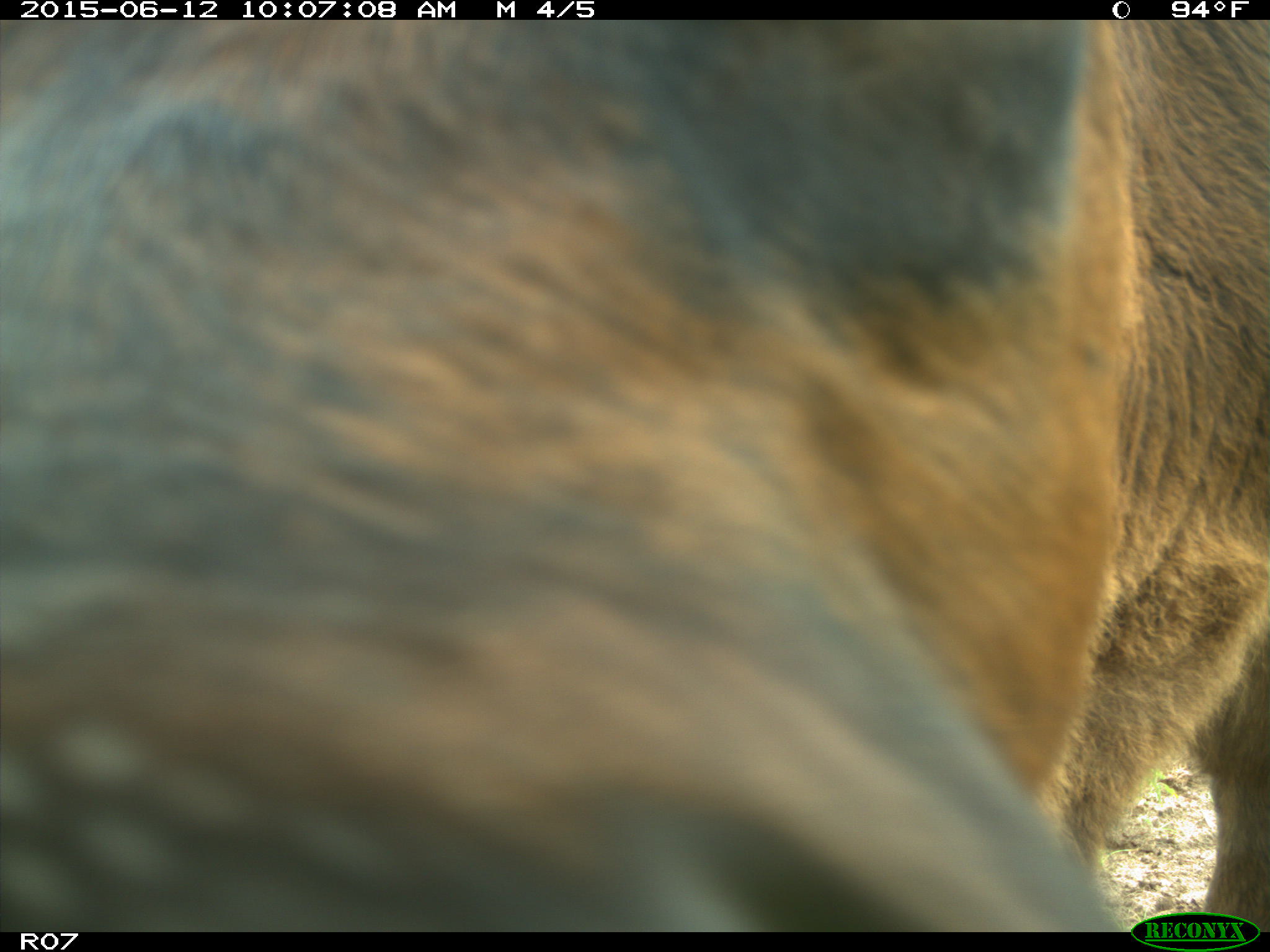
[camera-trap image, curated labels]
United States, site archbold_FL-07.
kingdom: Animalia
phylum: Chordata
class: Mammalia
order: Artiodactyla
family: Bovidae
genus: Bos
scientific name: Bos taurus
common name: domestic cow